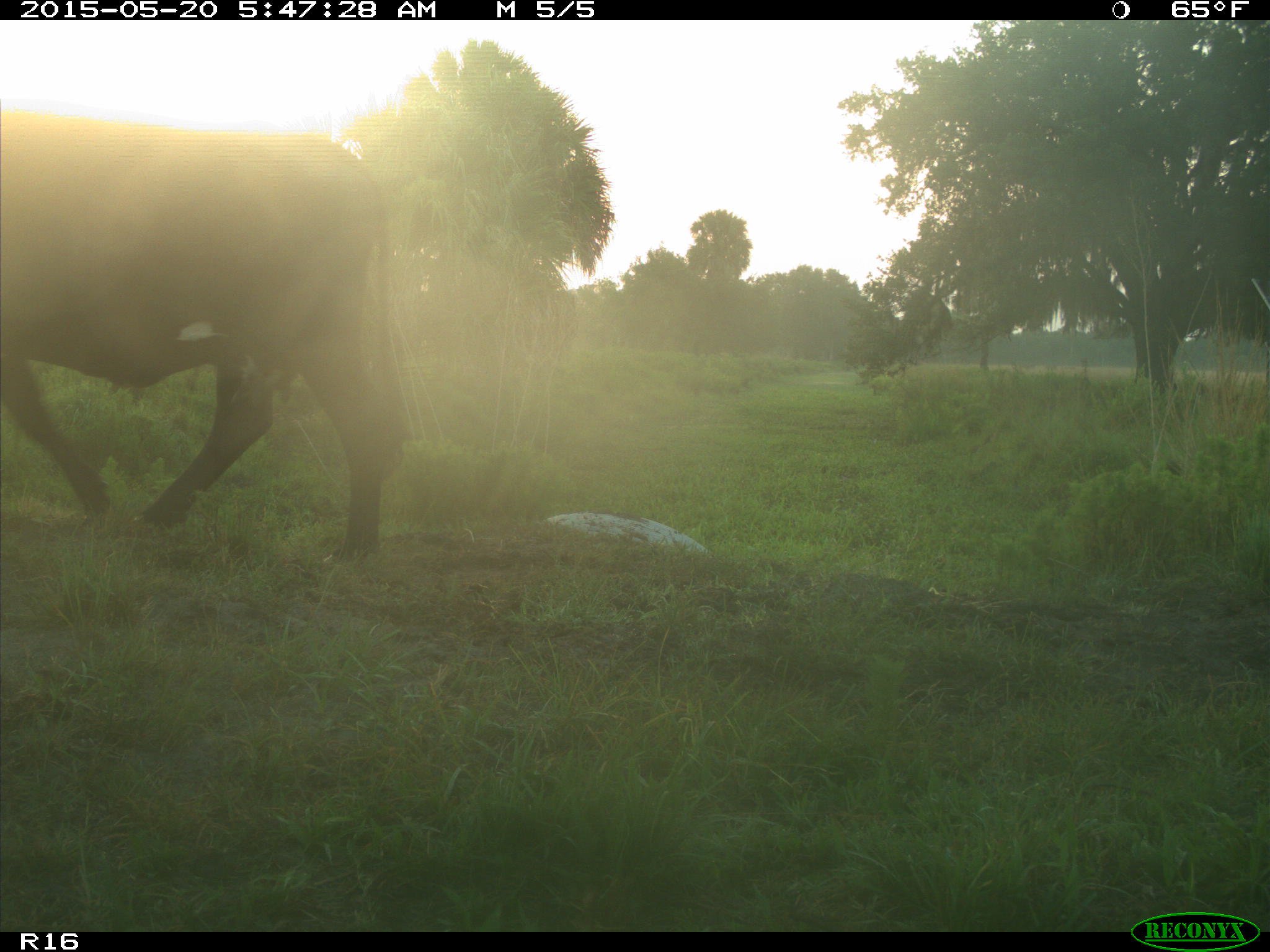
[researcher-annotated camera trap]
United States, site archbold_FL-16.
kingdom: Animalia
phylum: Chordata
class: Mammalia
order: Artiodactyla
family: Bovidae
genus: Bos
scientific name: Bos taurus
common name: domestic cow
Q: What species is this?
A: Bos taurus (domestic cow).